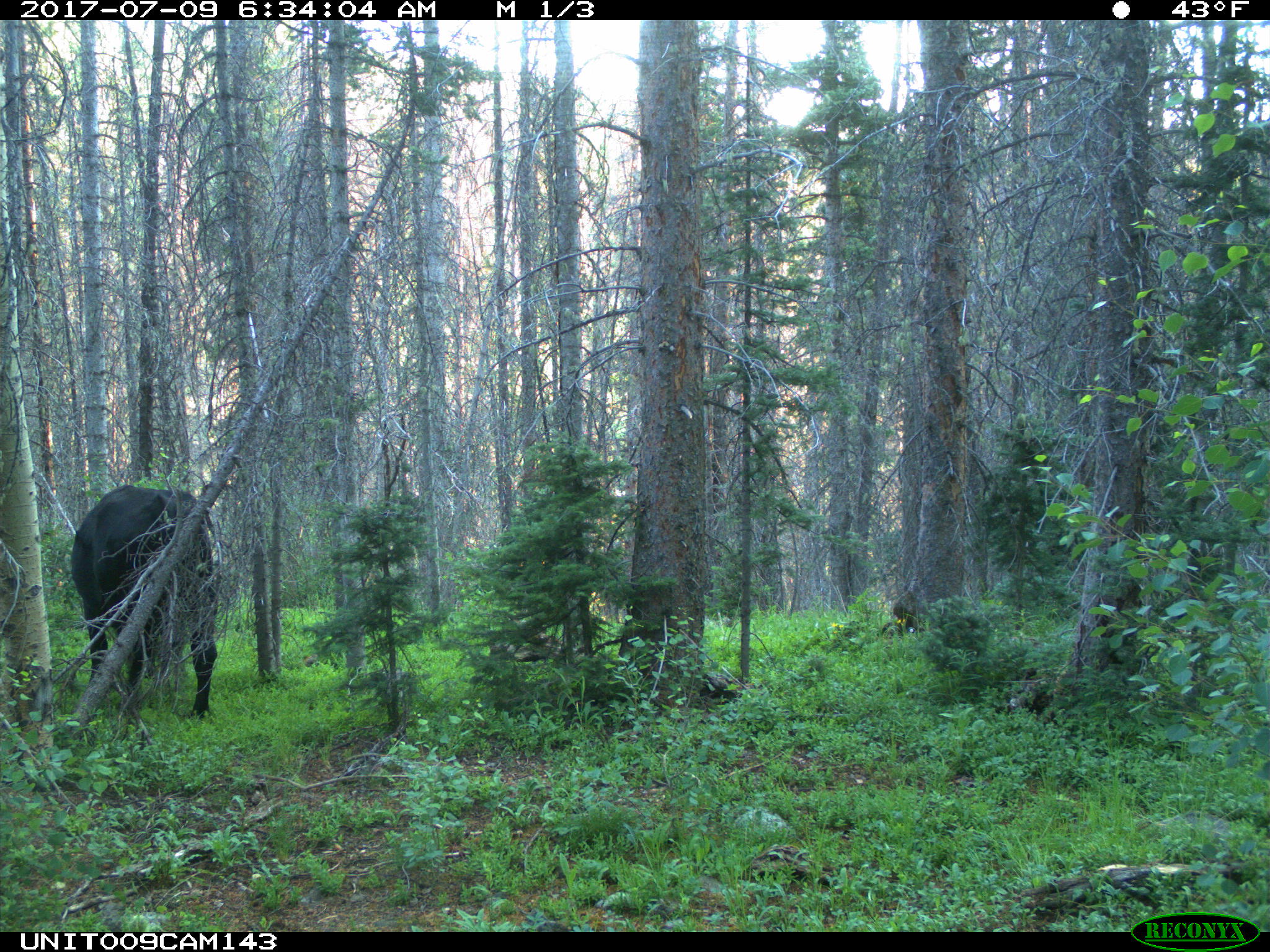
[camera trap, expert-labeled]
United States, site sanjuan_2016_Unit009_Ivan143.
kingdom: Animalia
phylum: Chordata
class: Mammalia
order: Artiodactyla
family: Bovidae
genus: Bos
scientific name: Bos taurus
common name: domestic cow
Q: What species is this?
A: Bos taurus (domestic cow).